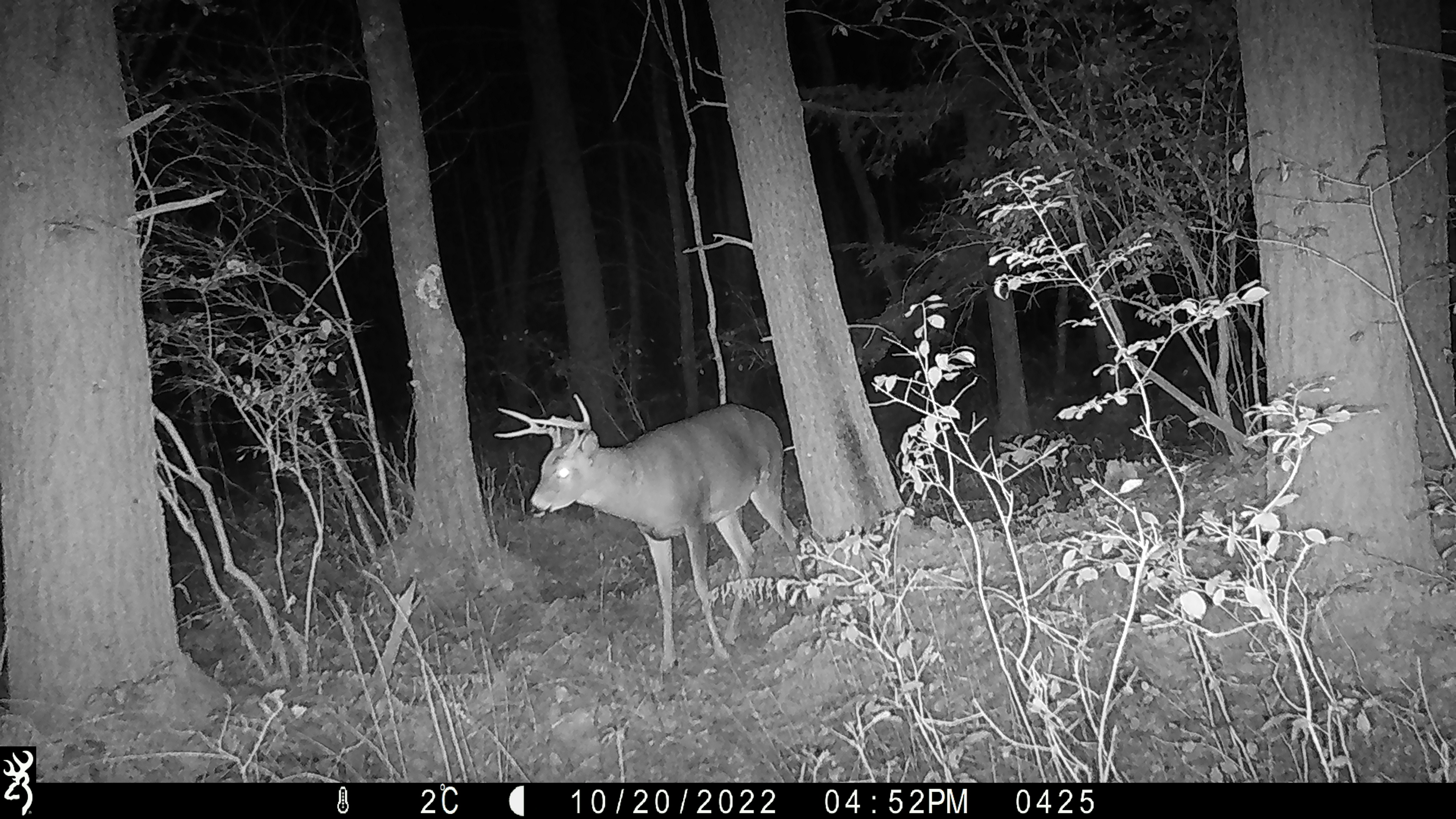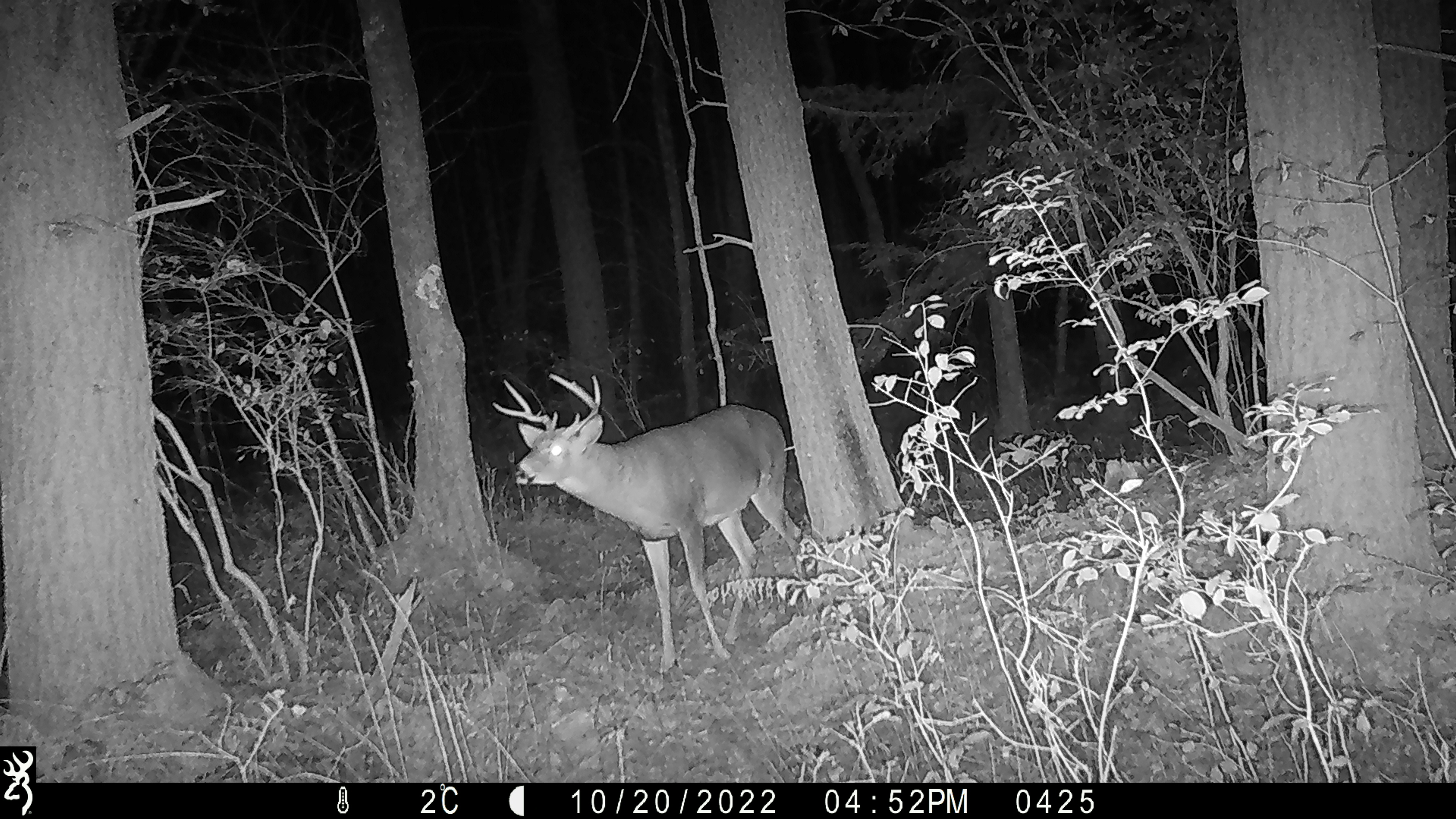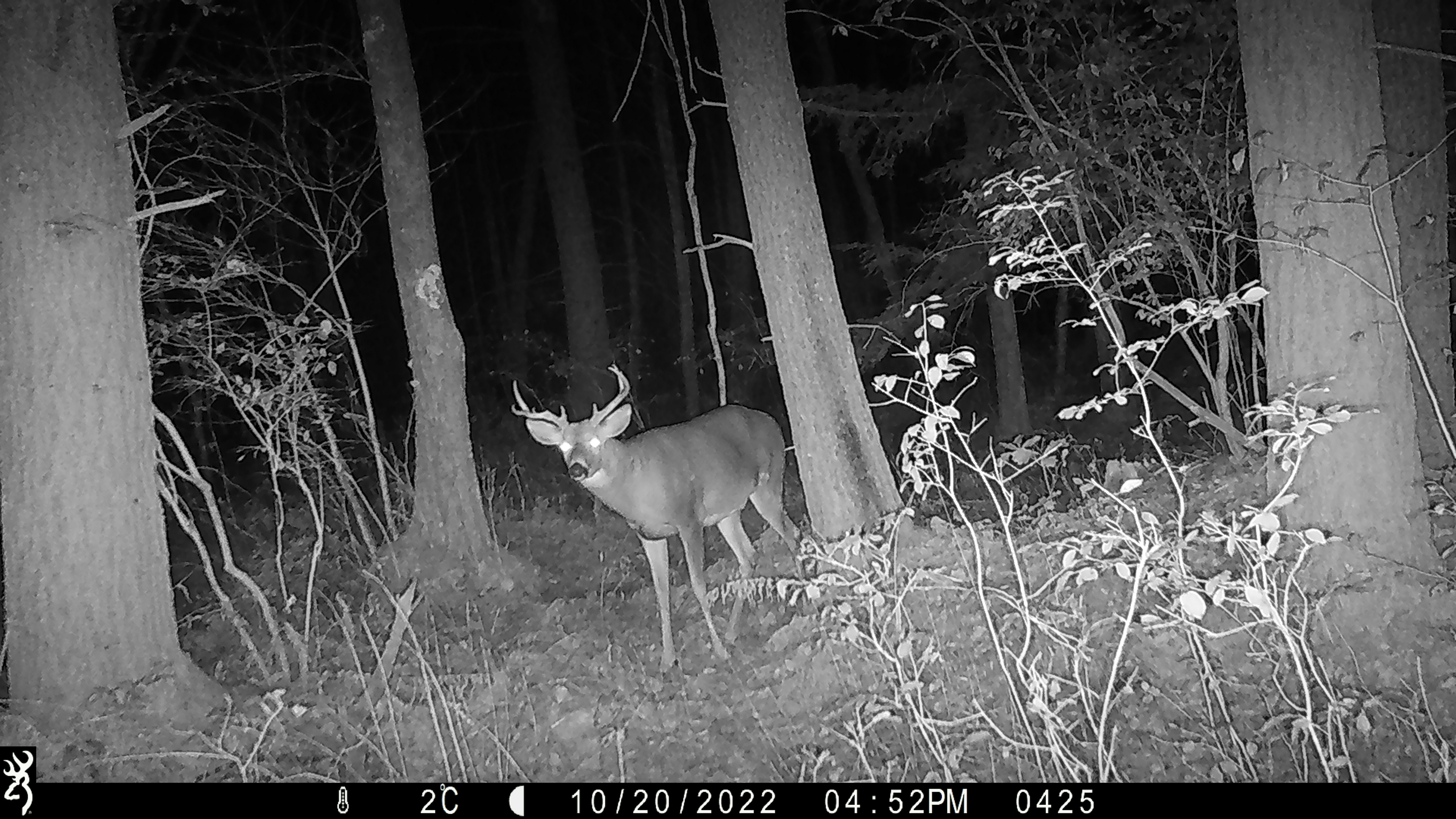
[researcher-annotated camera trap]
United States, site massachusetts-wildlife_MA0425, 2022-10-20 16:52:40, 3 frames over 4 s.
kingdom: Animalia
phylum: Chordata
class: Mammalia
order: Artiodactyla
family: Cervidae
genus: Odocoileus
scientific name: Odocoileus virginianus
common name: white-tailed deer